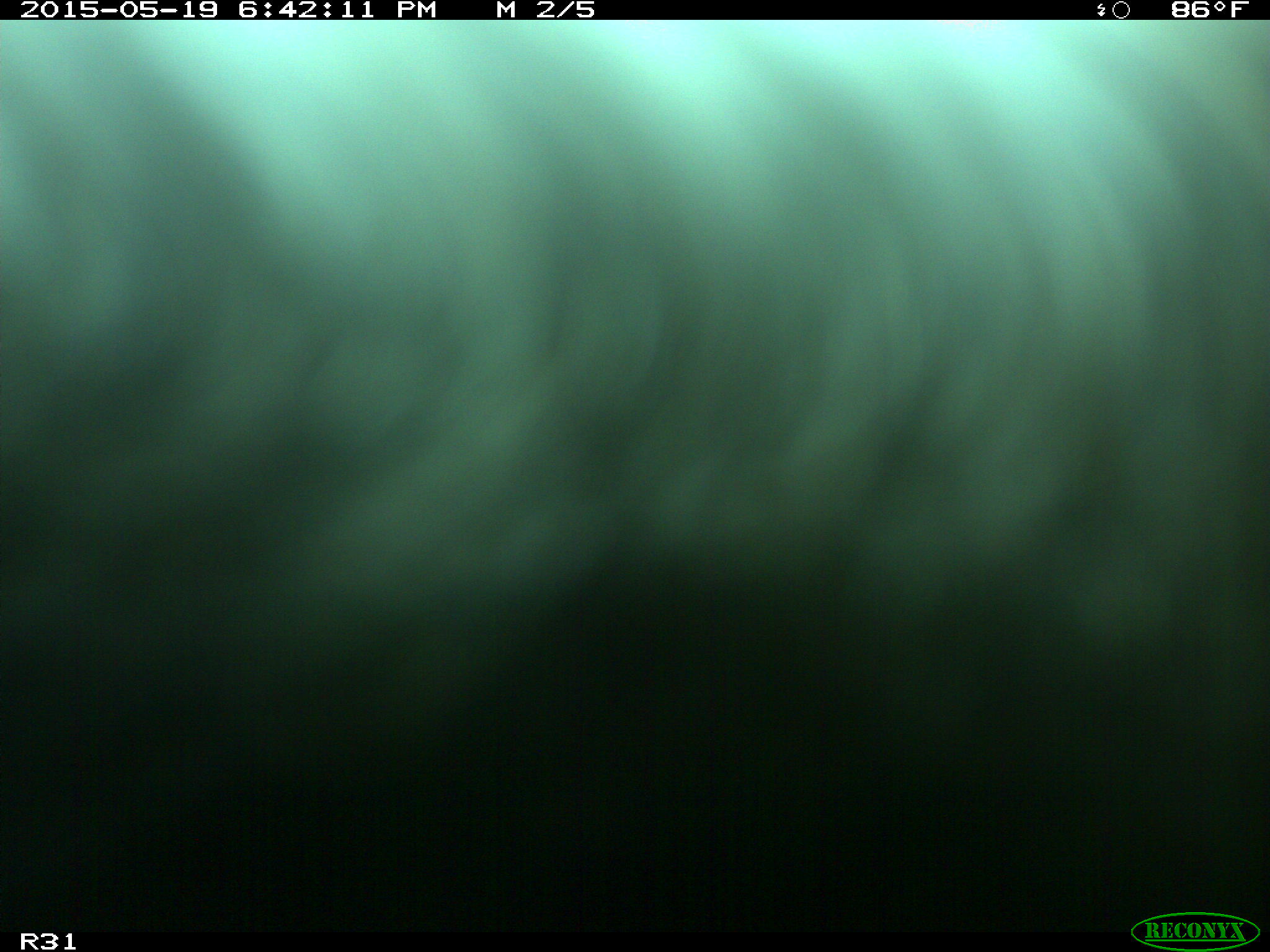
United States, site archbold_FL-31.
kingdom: Animalia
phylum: Chordata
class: Mammalia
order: Artiodactyla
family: Bovidae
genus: Bos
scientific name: Bos taurus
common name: domestic cow